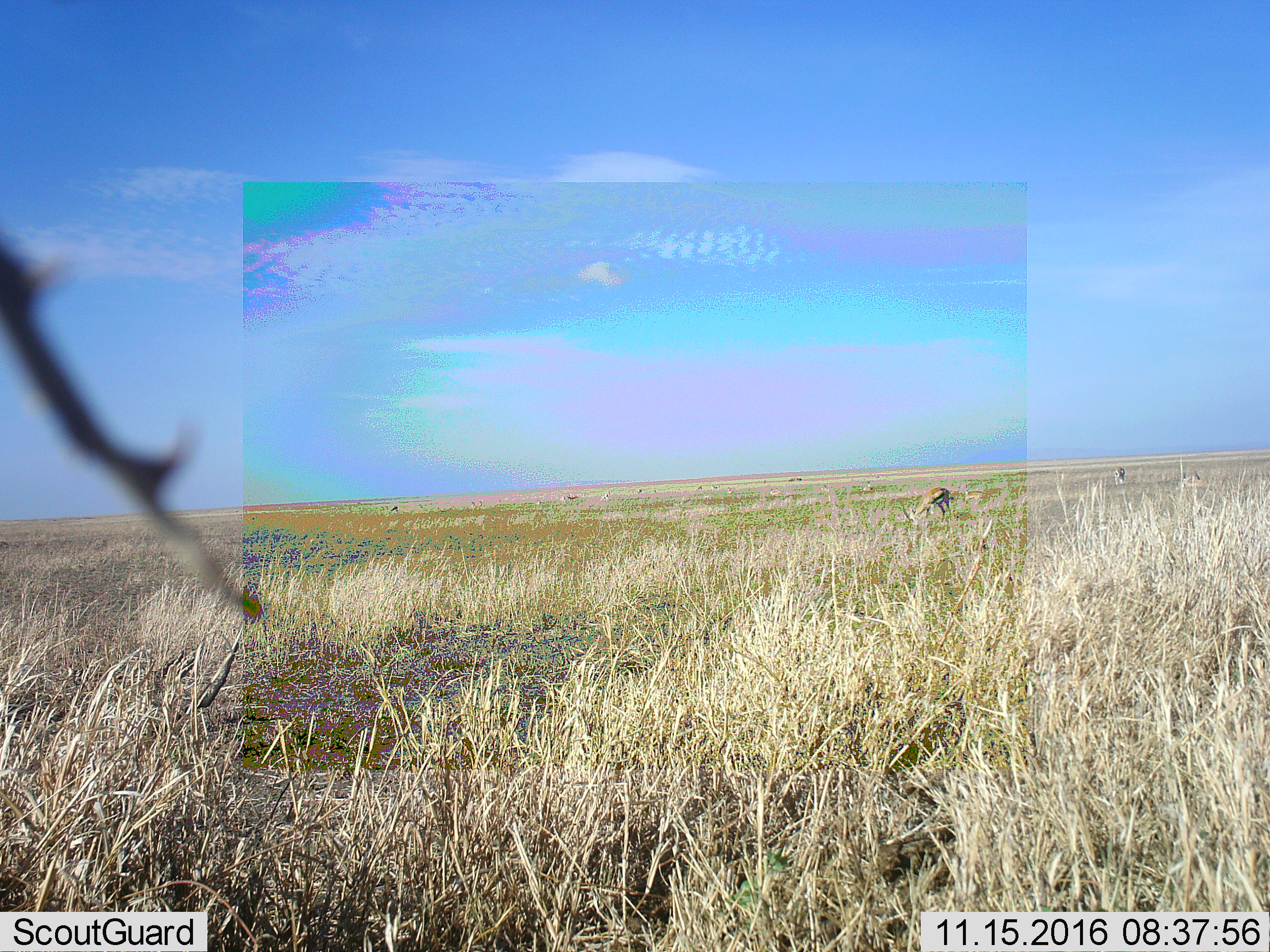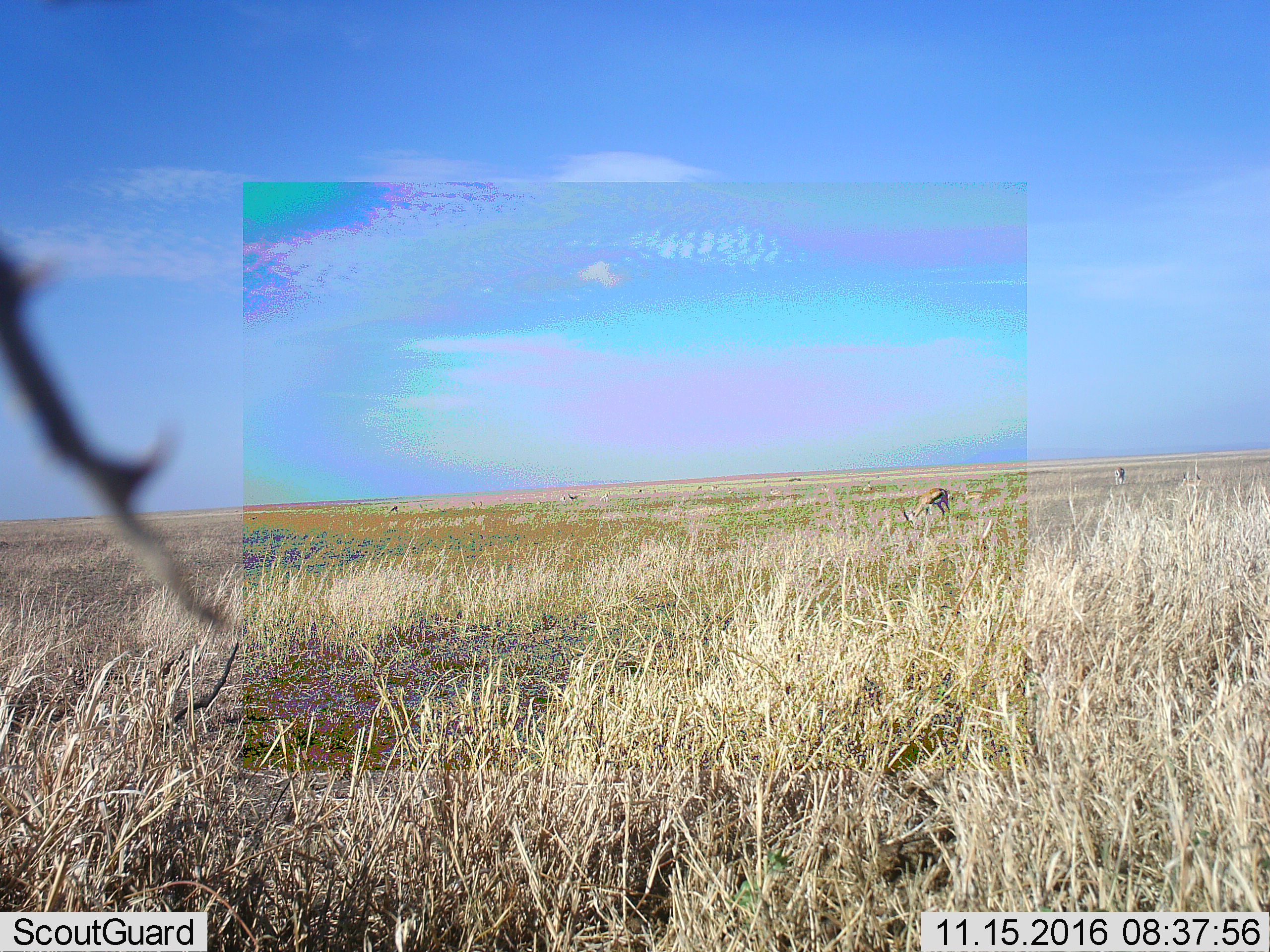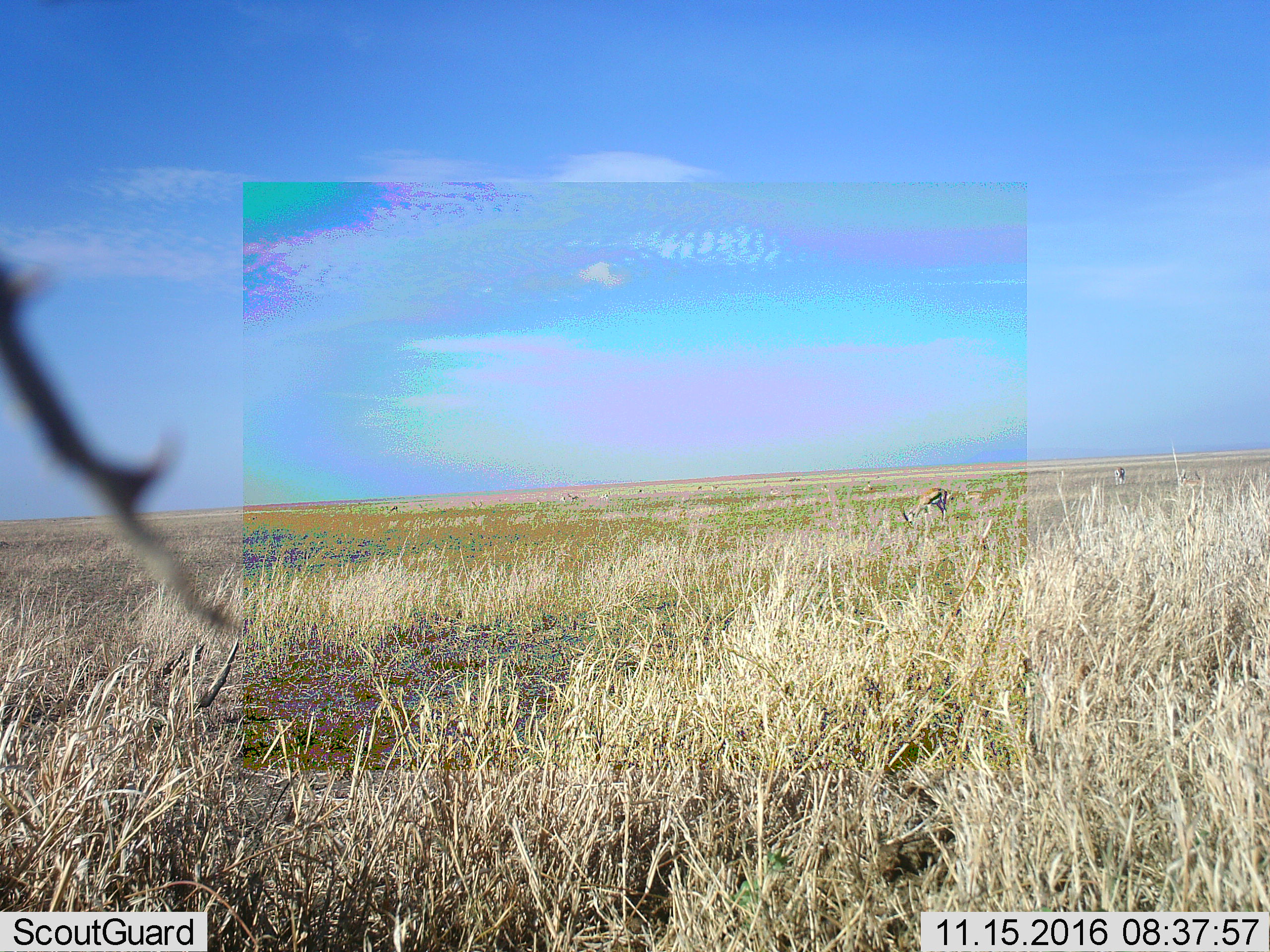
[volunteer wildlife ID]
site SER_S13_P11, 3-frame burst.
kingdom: Animalia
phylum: Chordata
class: Mammalia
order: Artiodactyla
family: Bovidae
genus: Eudorcas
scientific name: Eudorcas thomsonii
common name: thomson's gazelle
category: gazellethomsons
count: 4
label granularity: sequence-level